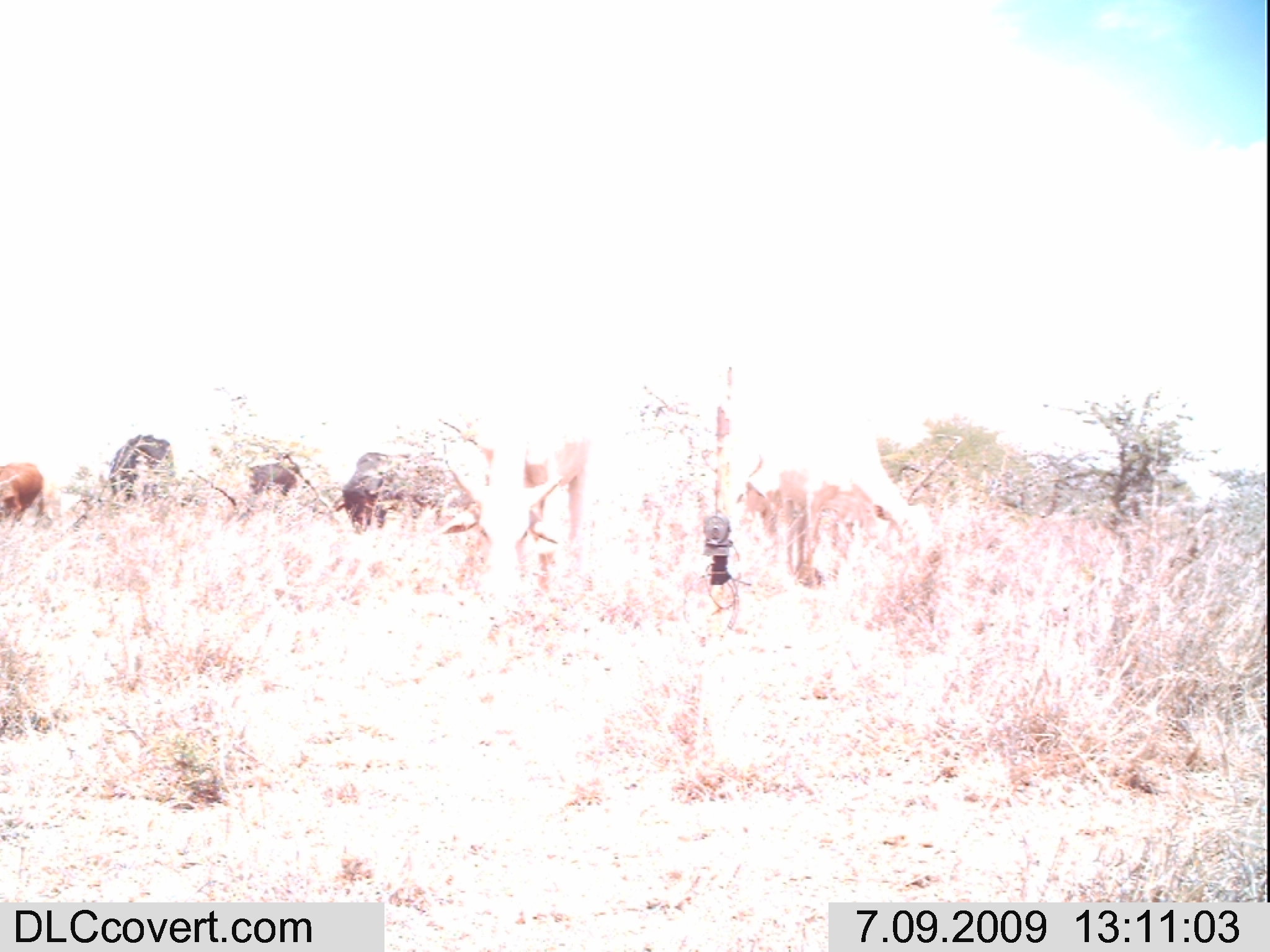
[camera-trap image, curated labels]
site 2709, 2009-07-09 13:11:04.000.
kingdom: Animalia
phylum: Chordata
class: Mammalia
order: Artiodactyla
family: Bovidae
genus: Bos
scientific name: Bos taurus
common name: domestic cattle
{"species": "Bos taurus (domestic cattle)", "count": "6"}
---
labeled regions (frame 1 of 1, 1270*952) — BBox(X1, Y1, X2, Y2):
bos taurus: BBox(741, 365, 941, 587); BBox(502, 409, 596, 577); BBox(330, 445, 488, 542); BBox(689, 441, 773, 545); BBox(101, 430, 178, 506); BBox(0, 455, 53, 546); BBox(245, 458, 304, 501)